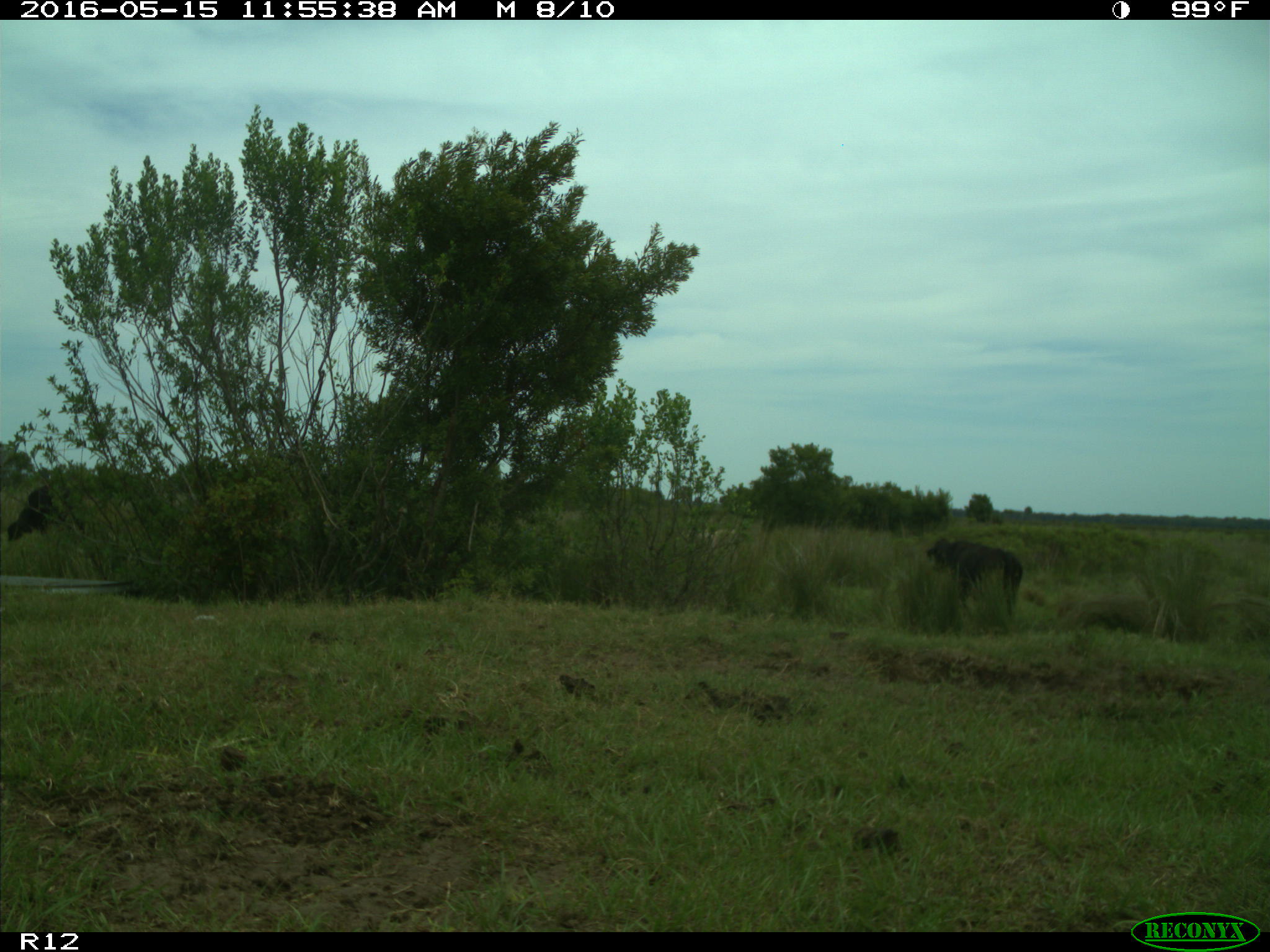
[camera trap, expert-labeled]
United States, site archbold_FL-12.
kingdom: Animalia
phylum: Chordata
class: Mammalia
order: Artiodactyla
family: Bovidae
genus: Bos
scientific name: Bos taurus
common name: domestic cow